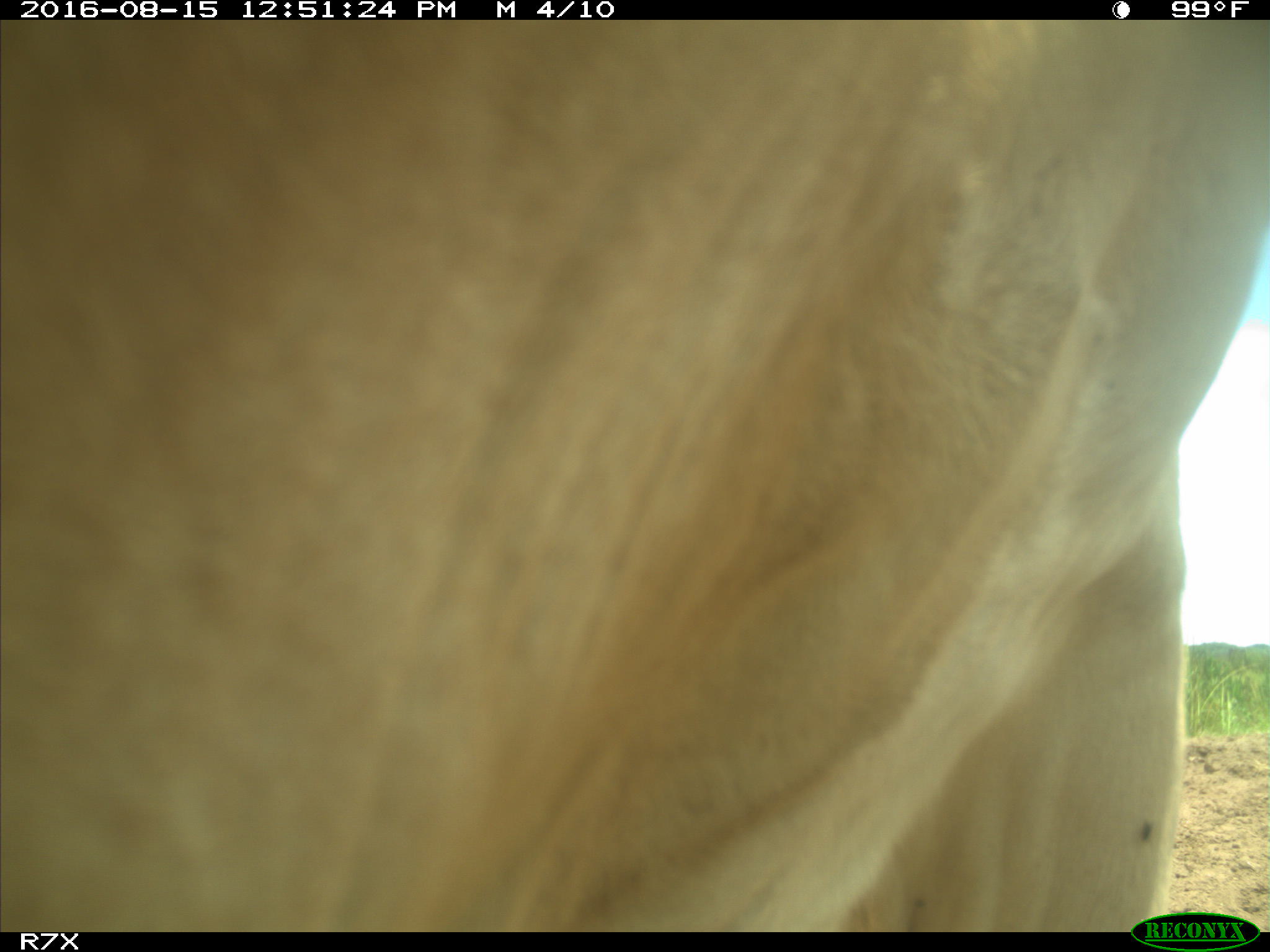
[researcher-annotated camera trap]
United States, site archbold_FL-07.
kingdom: Animalia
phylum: Chordata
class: Mammalia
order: Artiodactyla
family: Bovidae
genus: Bos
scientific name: Bos taurus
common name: domestic cow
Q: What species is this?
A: Bos taurus (domestic cow).